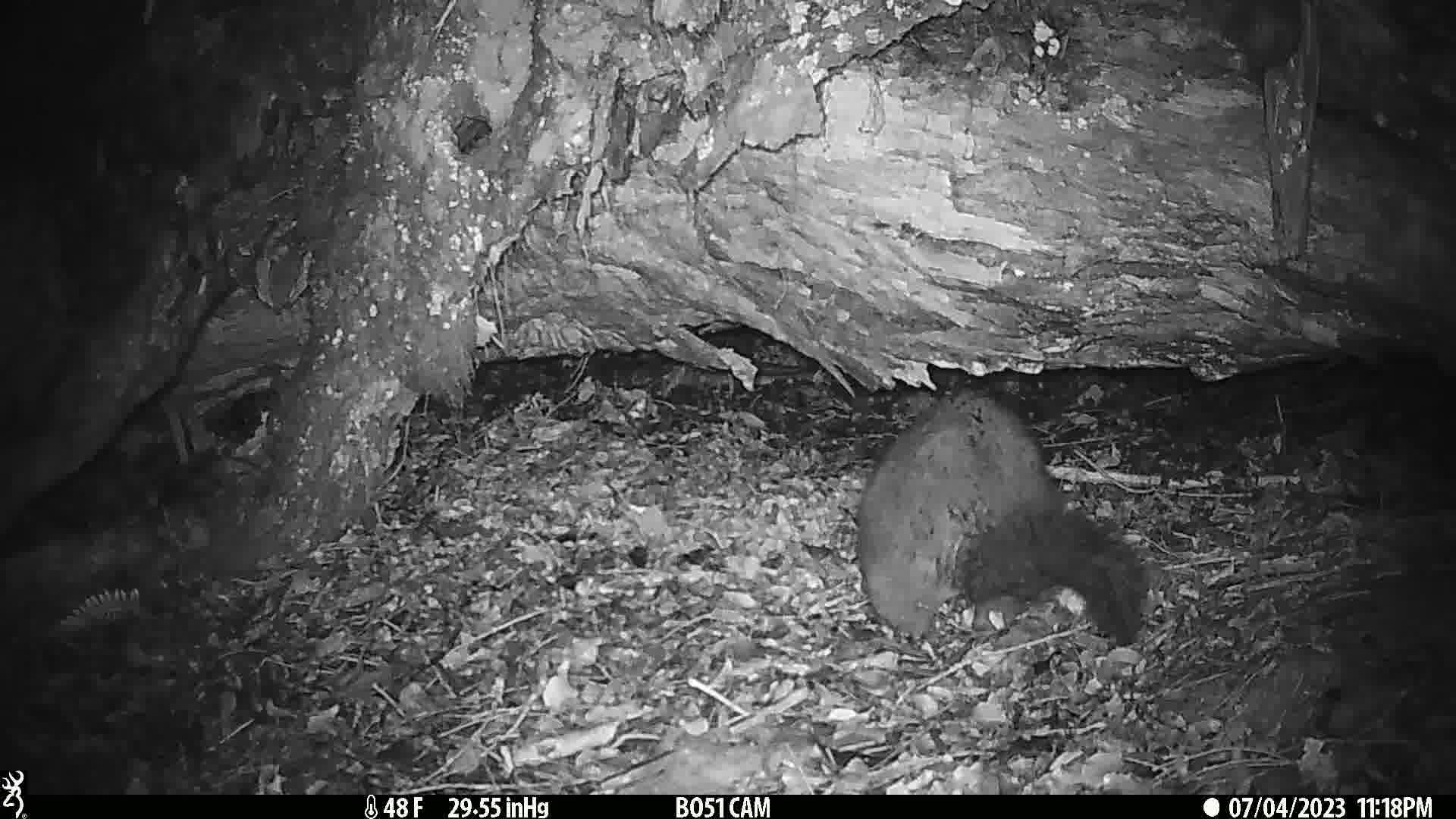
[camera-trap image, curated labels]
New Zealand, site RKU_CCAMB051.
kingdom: Animalia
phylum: Chordata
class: Mammalia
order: Diprotodontia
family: Phalangeridae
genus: Trichosurus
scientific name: Trichosurus vulpecula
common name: common brushtail possum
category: possum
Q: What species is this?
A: Possum (common brushtail possum) (Trichosurus vulpecula).